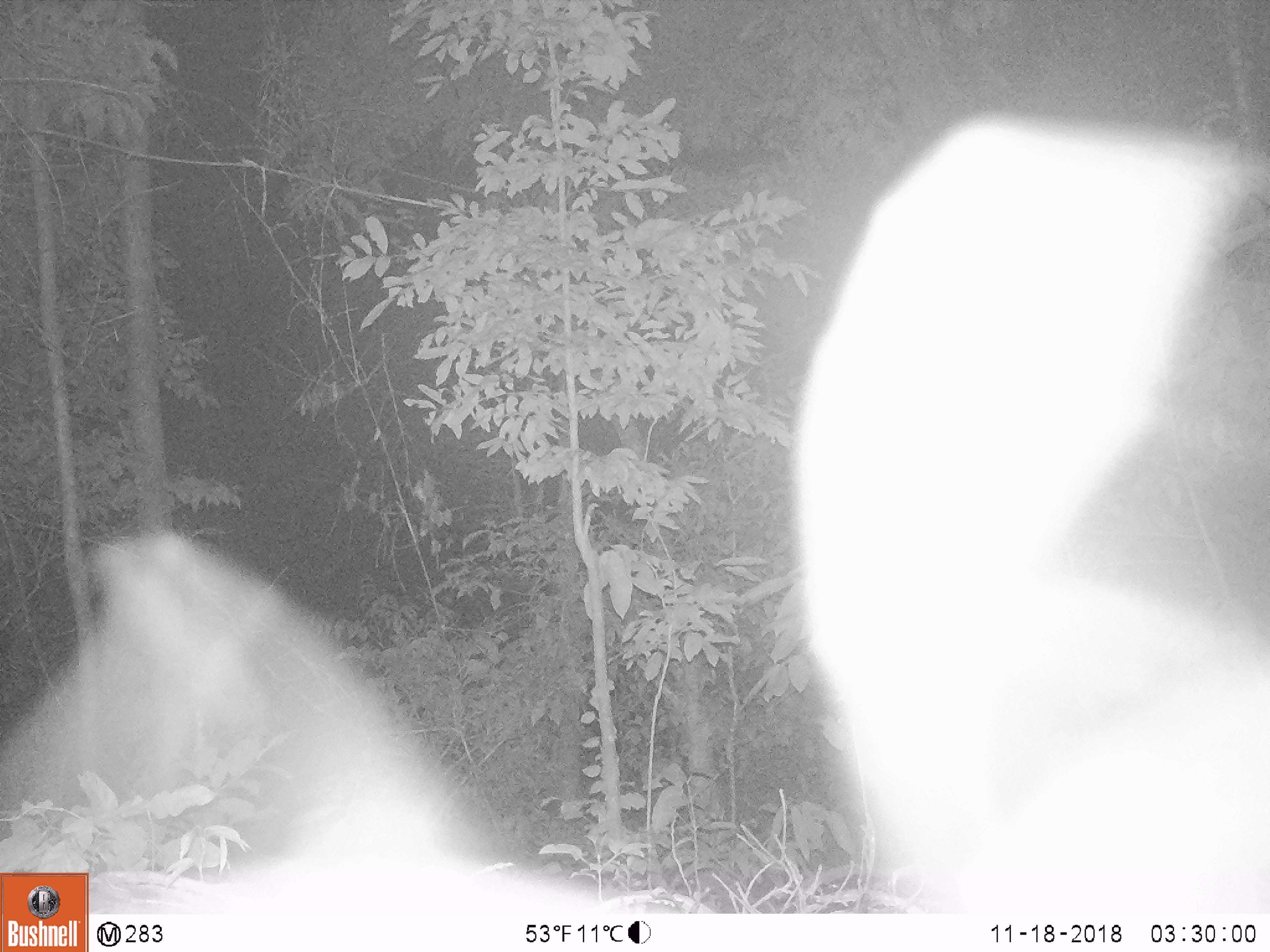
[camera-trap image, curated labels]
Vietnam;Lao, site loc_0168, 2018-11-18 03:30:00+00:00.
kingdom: Animalia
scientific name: Animalia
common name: animal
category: unidentified animal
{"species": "unidentified animal (animal) (Animalia)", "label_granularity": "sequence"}